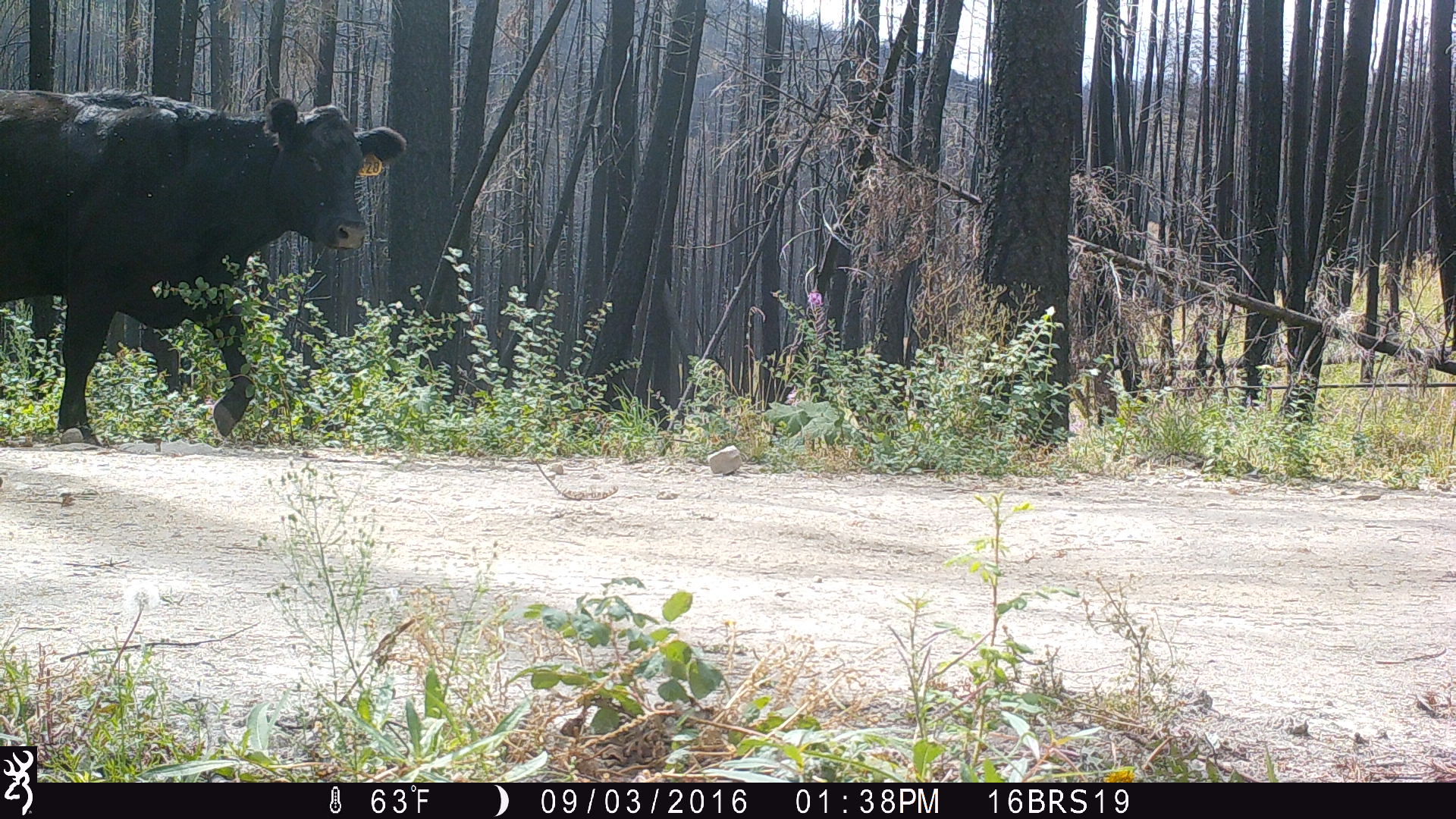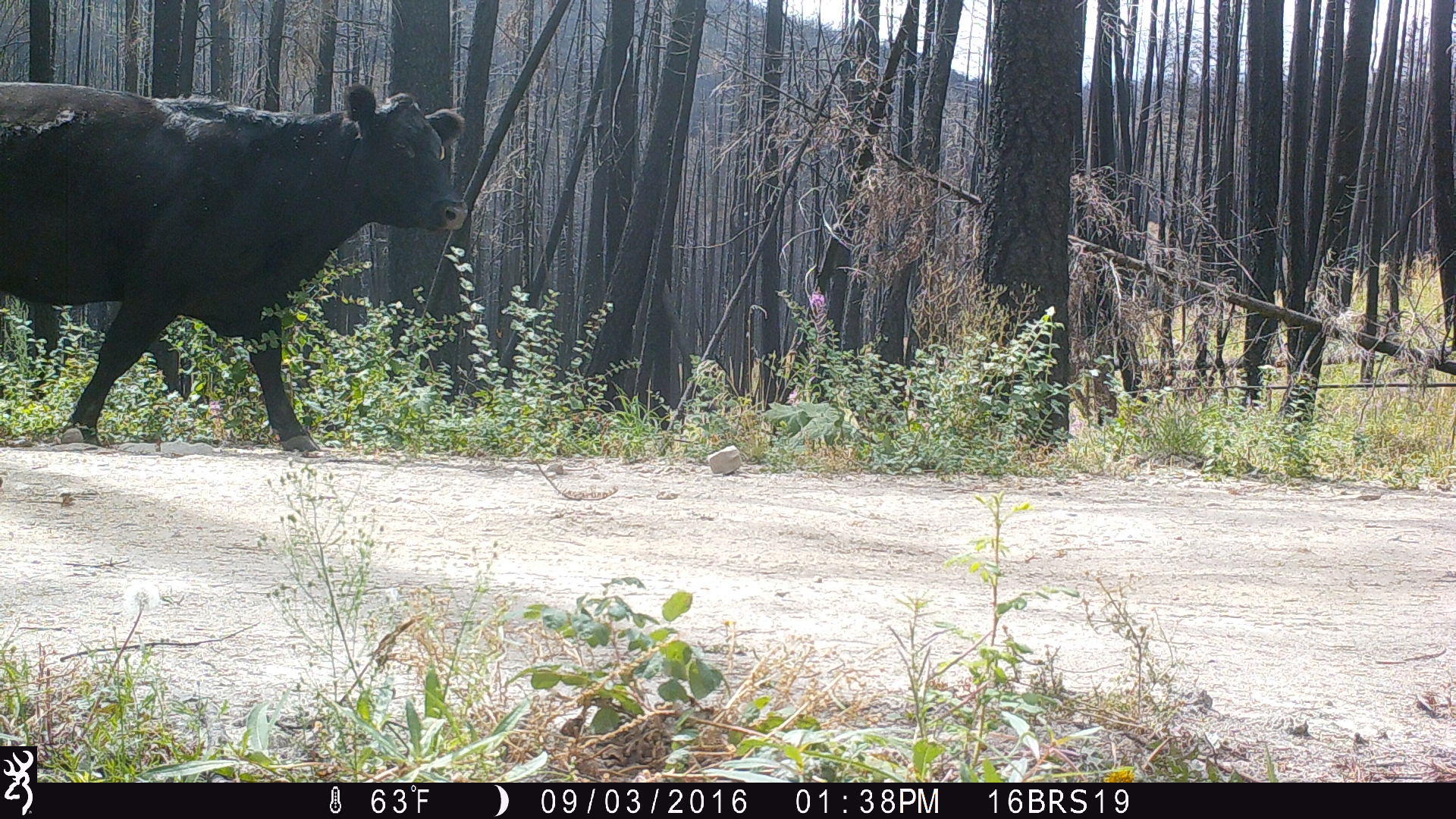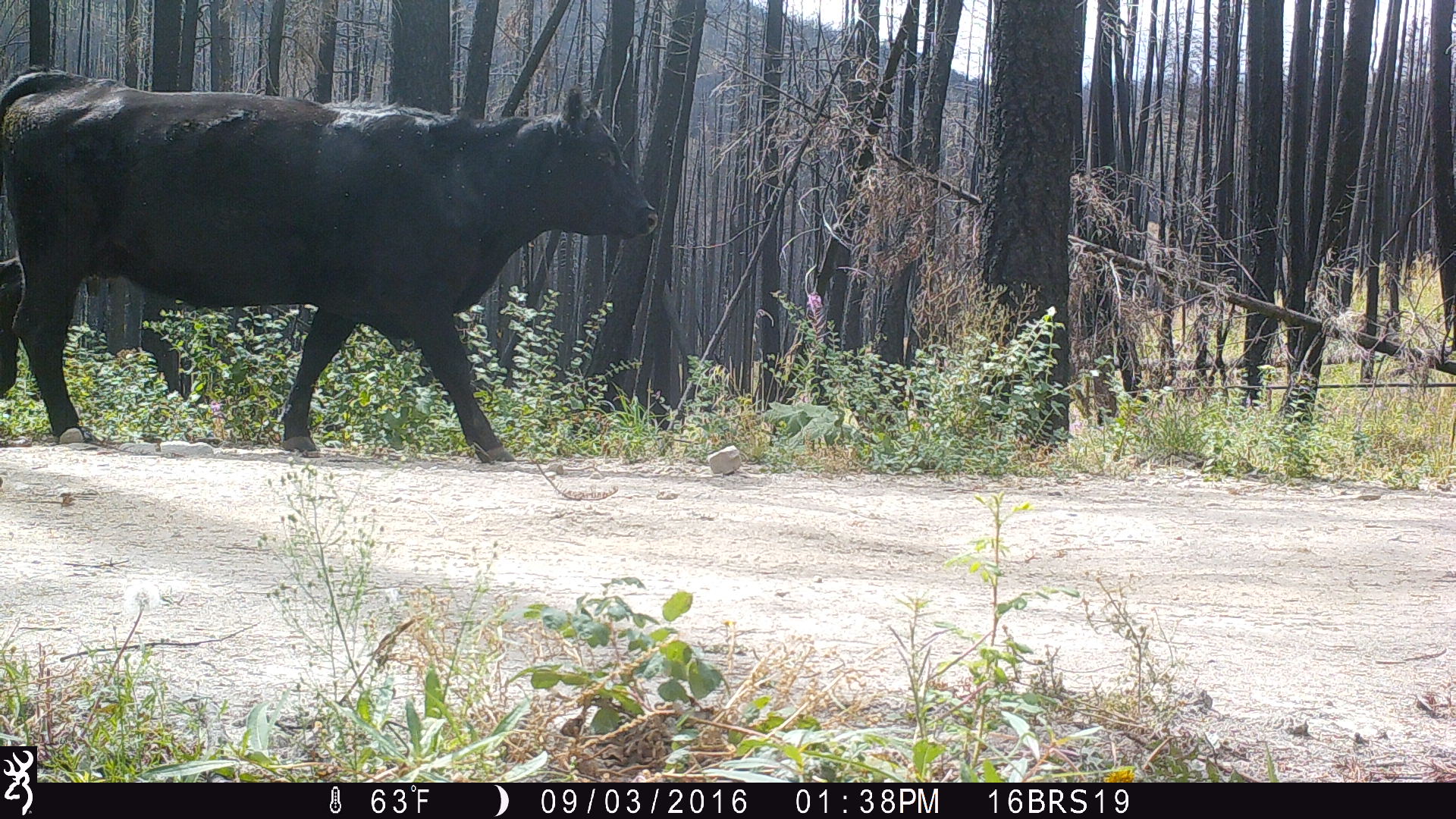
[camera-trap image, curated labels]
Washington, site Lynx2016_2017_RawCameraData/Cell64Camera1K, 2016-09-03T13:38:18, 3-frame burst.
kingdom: Animalia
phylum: Chordata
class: Mammalia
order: Artiodactyla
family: Bovidae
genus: Bos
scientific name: Bos taurus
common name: domestic cattle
Domestic cattle (Bos taurus). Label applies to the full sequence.